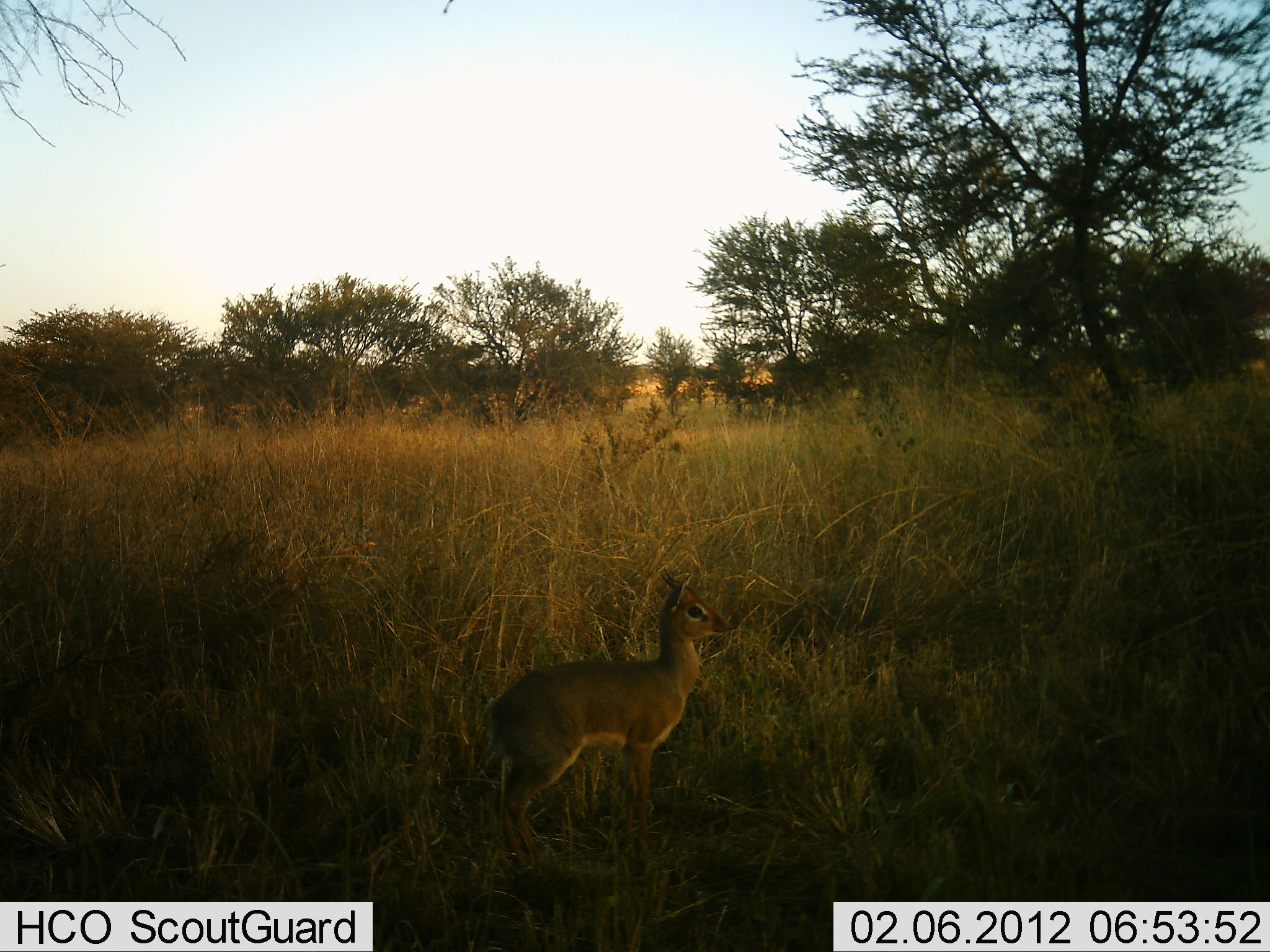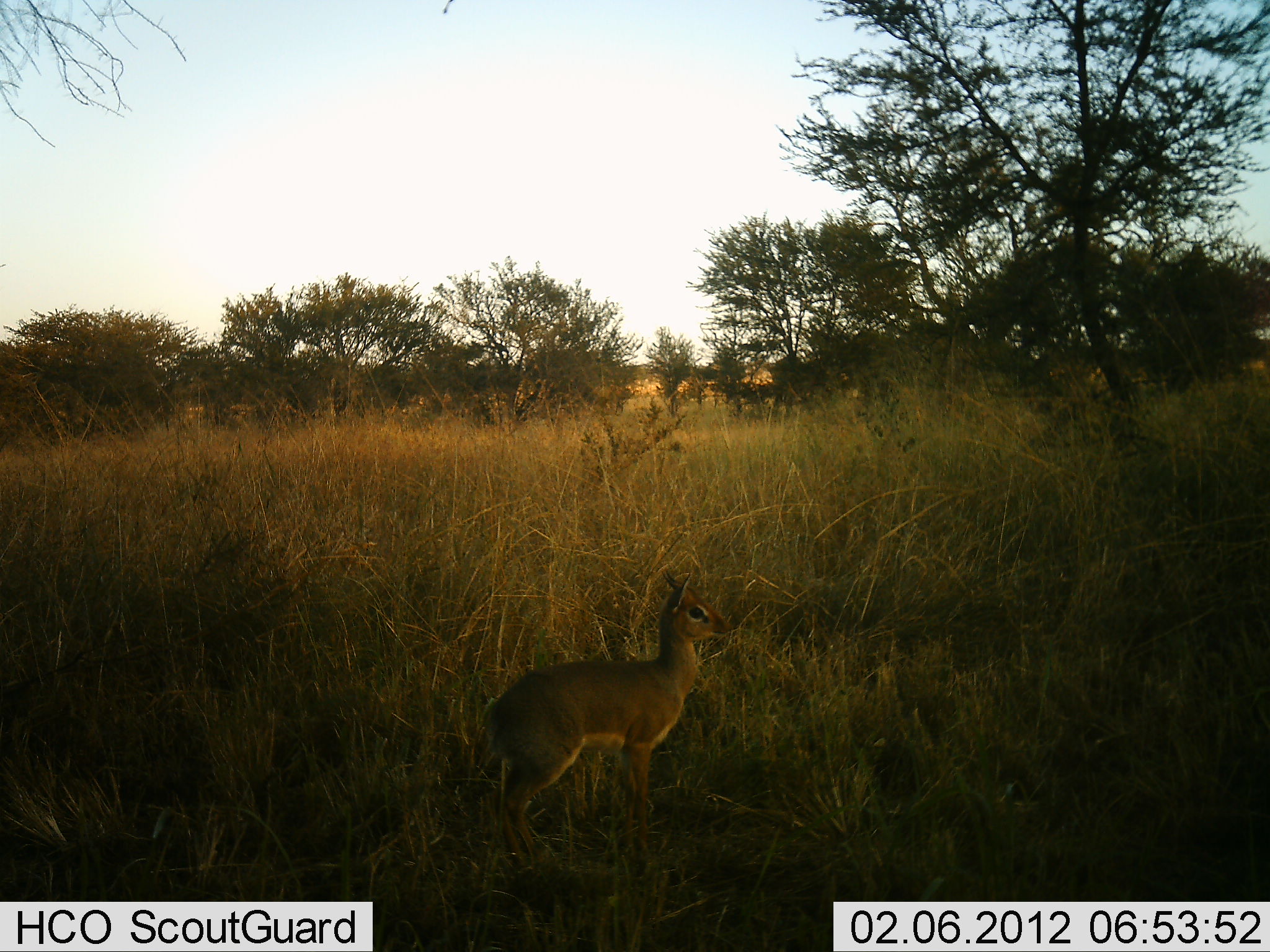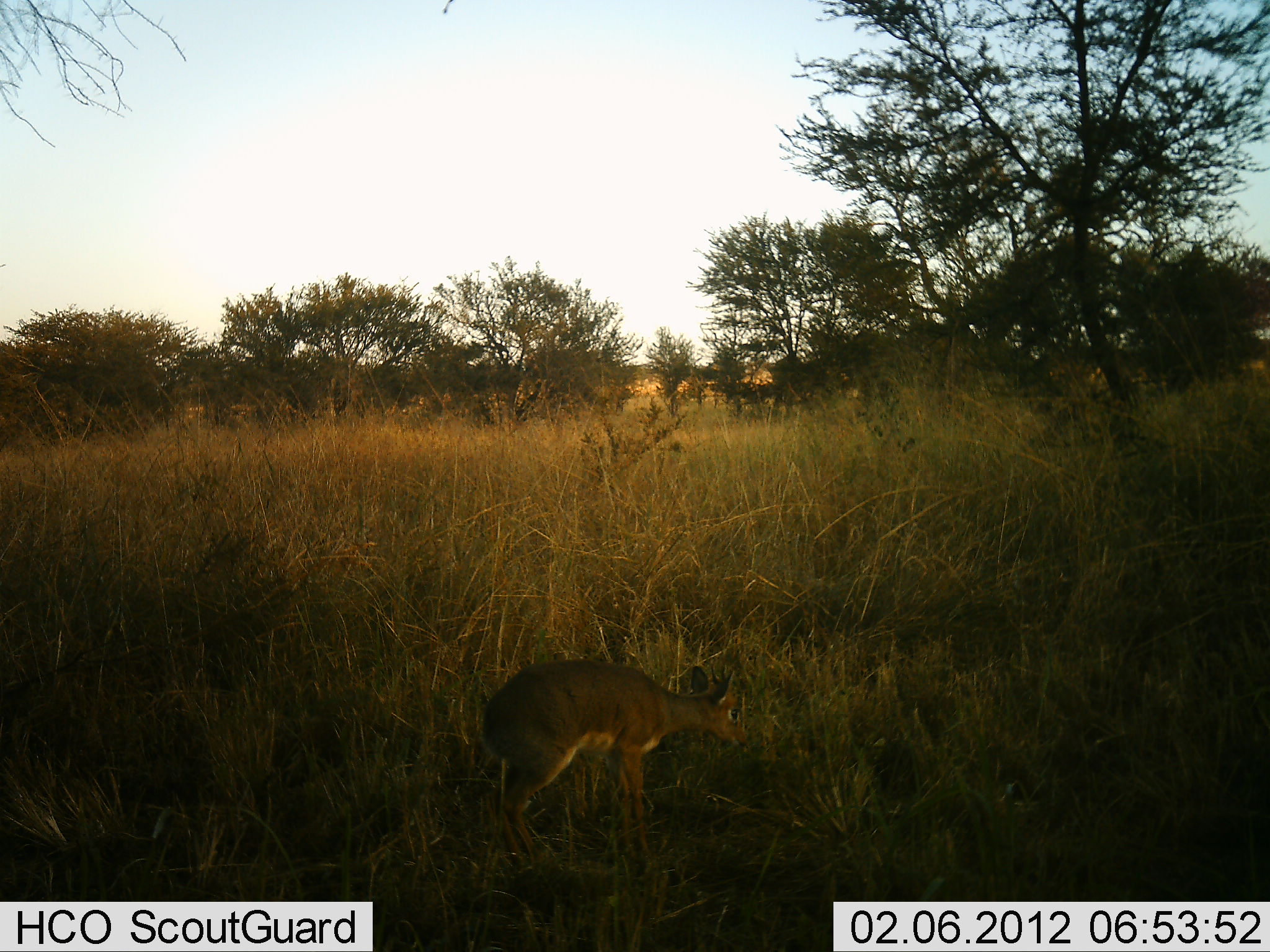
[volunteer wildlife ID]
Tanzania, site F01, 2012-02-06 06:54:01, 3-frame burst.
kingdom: Animalia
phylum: Chordata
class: Mammalia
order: Artiodactyla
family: Bovidae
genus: Madoqua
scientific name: Madoqua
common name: dikdik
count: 1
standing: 100%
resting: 0%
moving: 0%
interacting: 0%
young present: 0%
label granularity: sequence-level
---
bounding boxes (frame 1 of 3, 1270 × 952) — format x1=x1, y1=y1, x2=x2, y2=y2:
animal: x1=466, y1=567, x2=736, y2=868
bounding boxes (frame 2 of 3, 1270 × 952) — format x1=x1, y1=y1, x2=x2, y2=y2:
animal: x1=473, y1=566, x2=734, y2=880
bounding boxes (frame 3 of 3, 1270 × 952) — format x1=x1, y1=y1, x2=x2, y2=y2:
animal: x1=476, y1=655, x2=752, y2=886